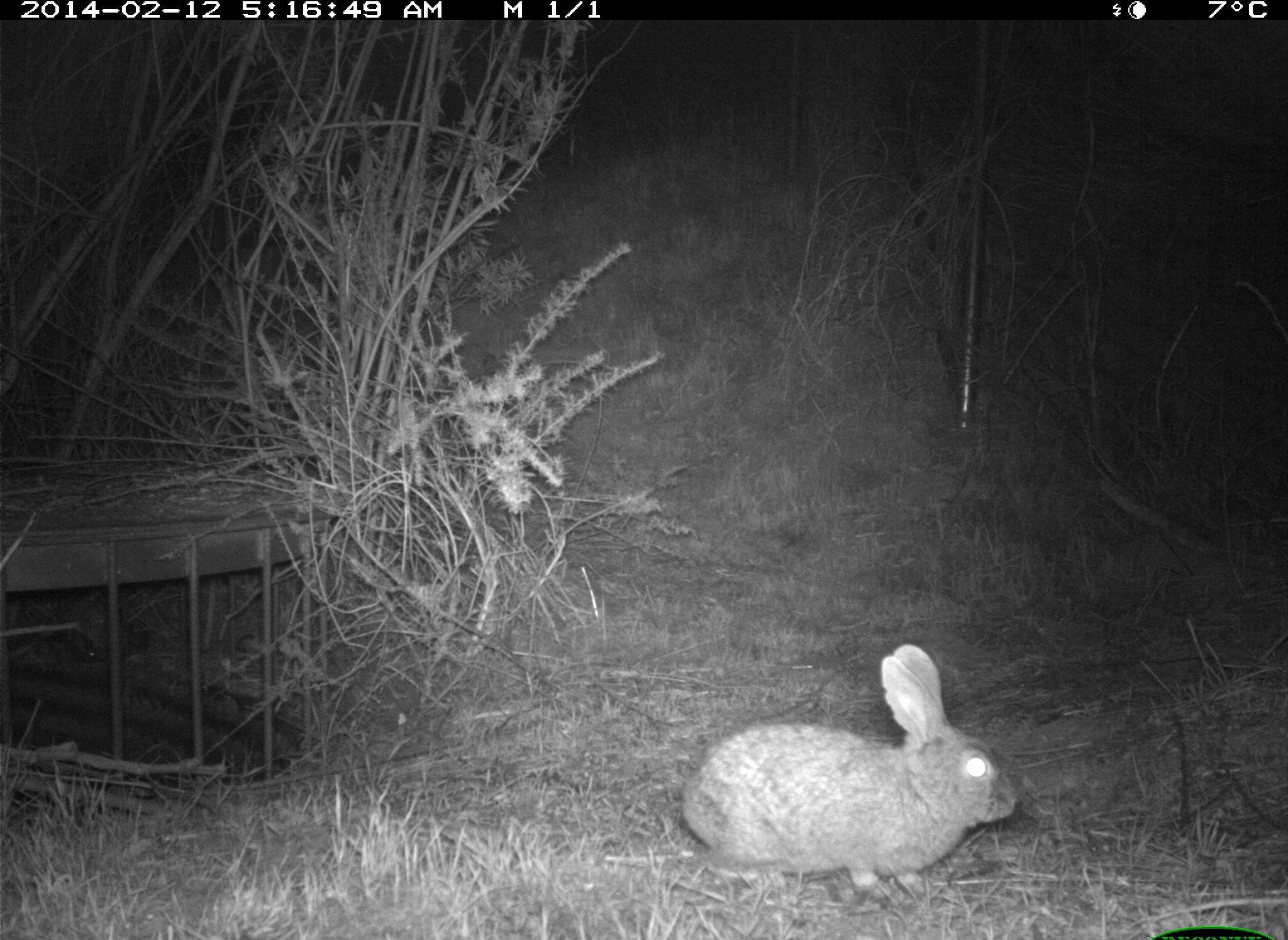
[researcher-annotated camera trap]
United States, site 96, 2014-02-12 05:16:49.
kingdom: Animalia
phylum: Chordata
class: Mammalia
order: Lagomorpha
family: Leporidae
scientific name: Leporidae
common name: rabbits and hares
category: rabbit